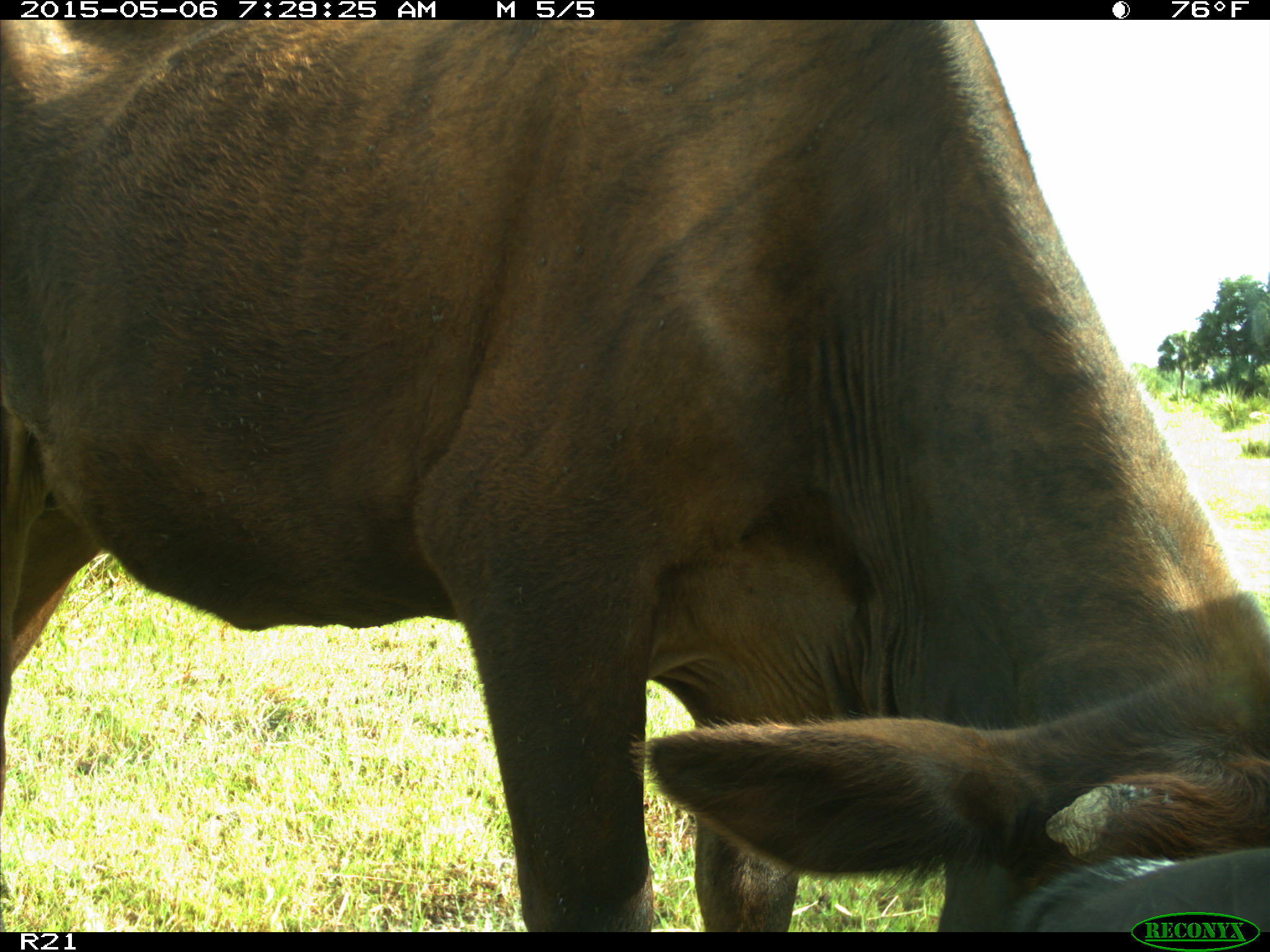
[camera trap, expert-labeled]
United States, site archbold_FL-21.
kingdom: Animalia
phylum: Chordata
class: Mammalia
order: Artiodactyla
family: Bovidae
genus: Bos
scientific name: Bos taurus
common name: domestic cow